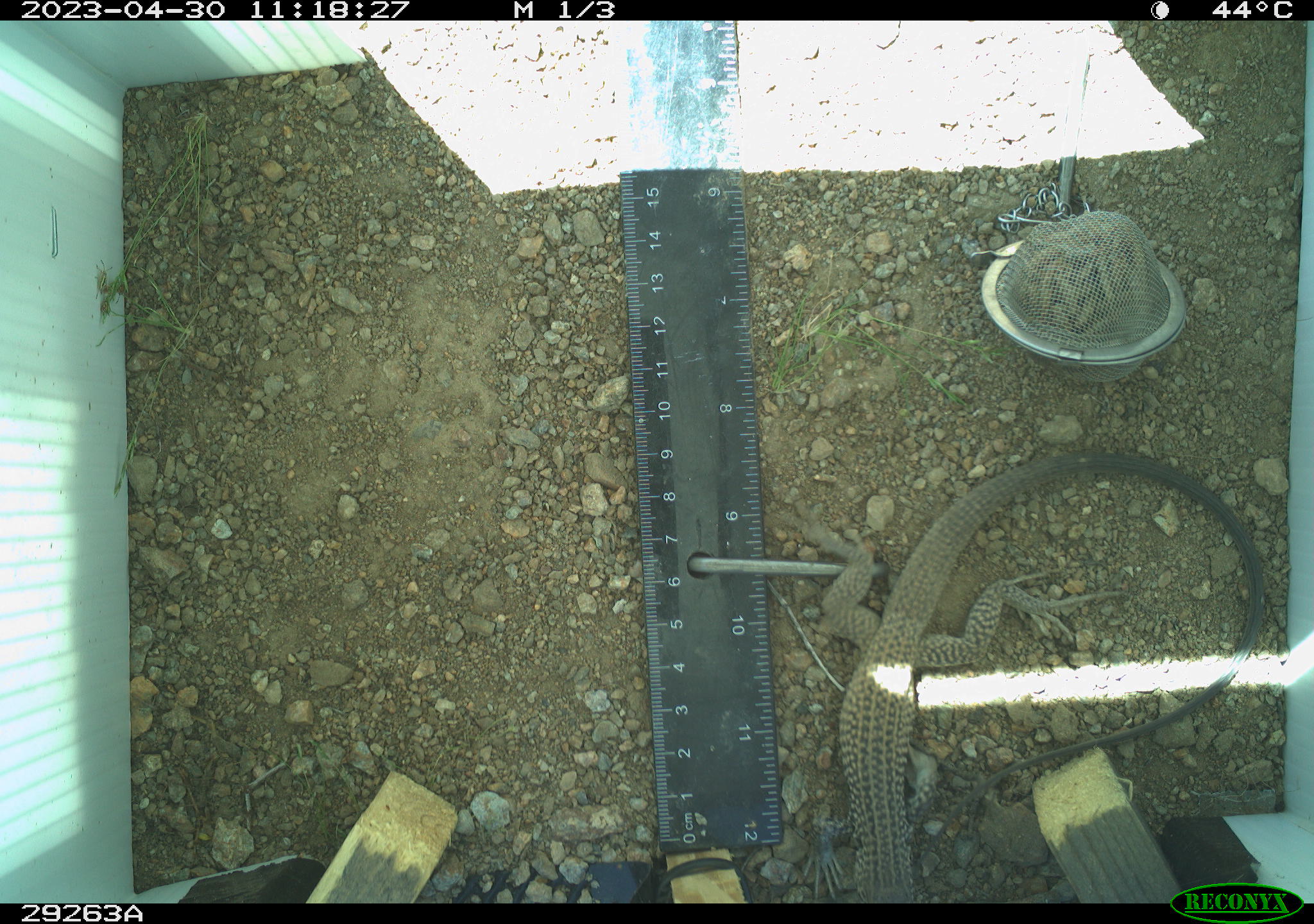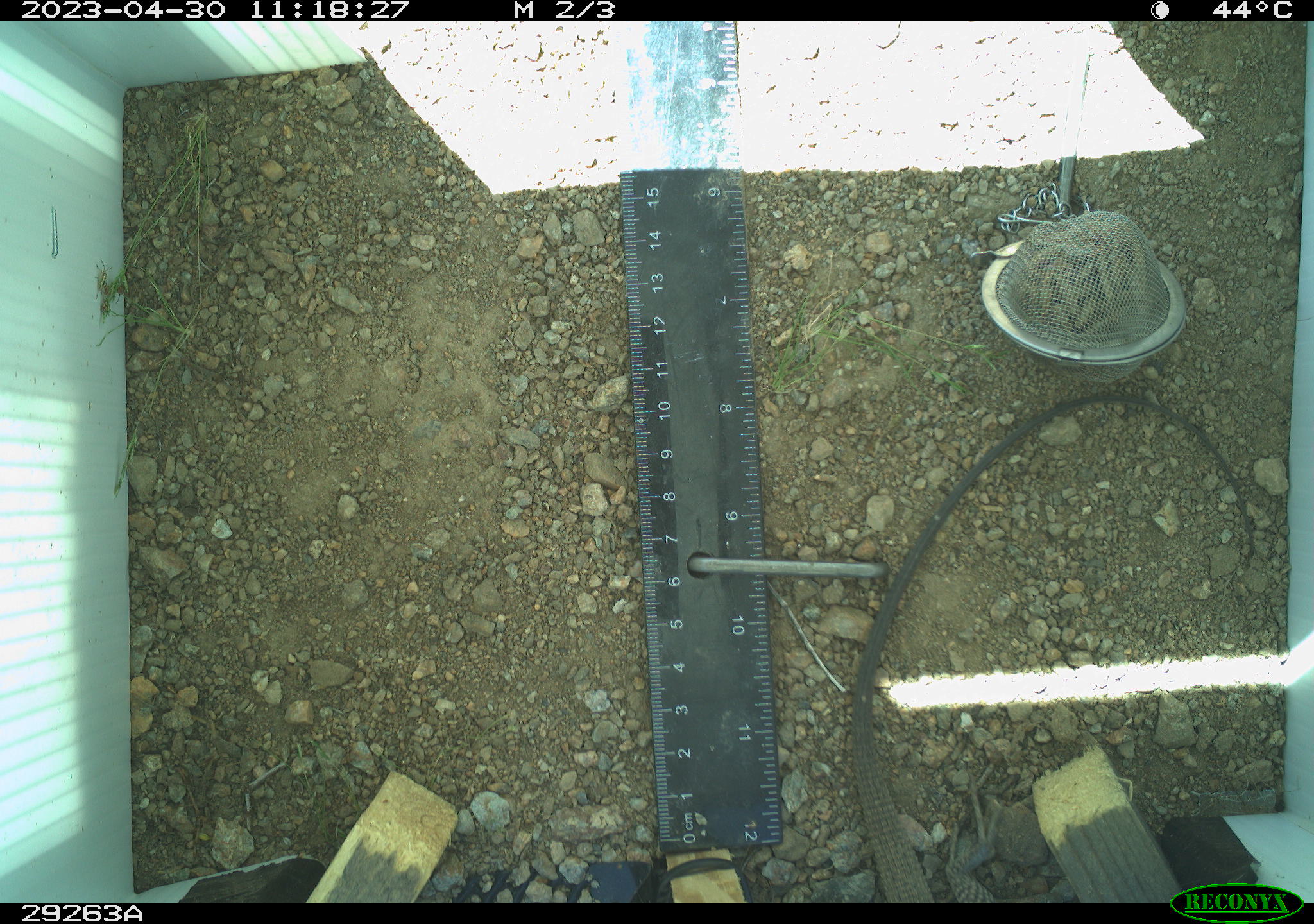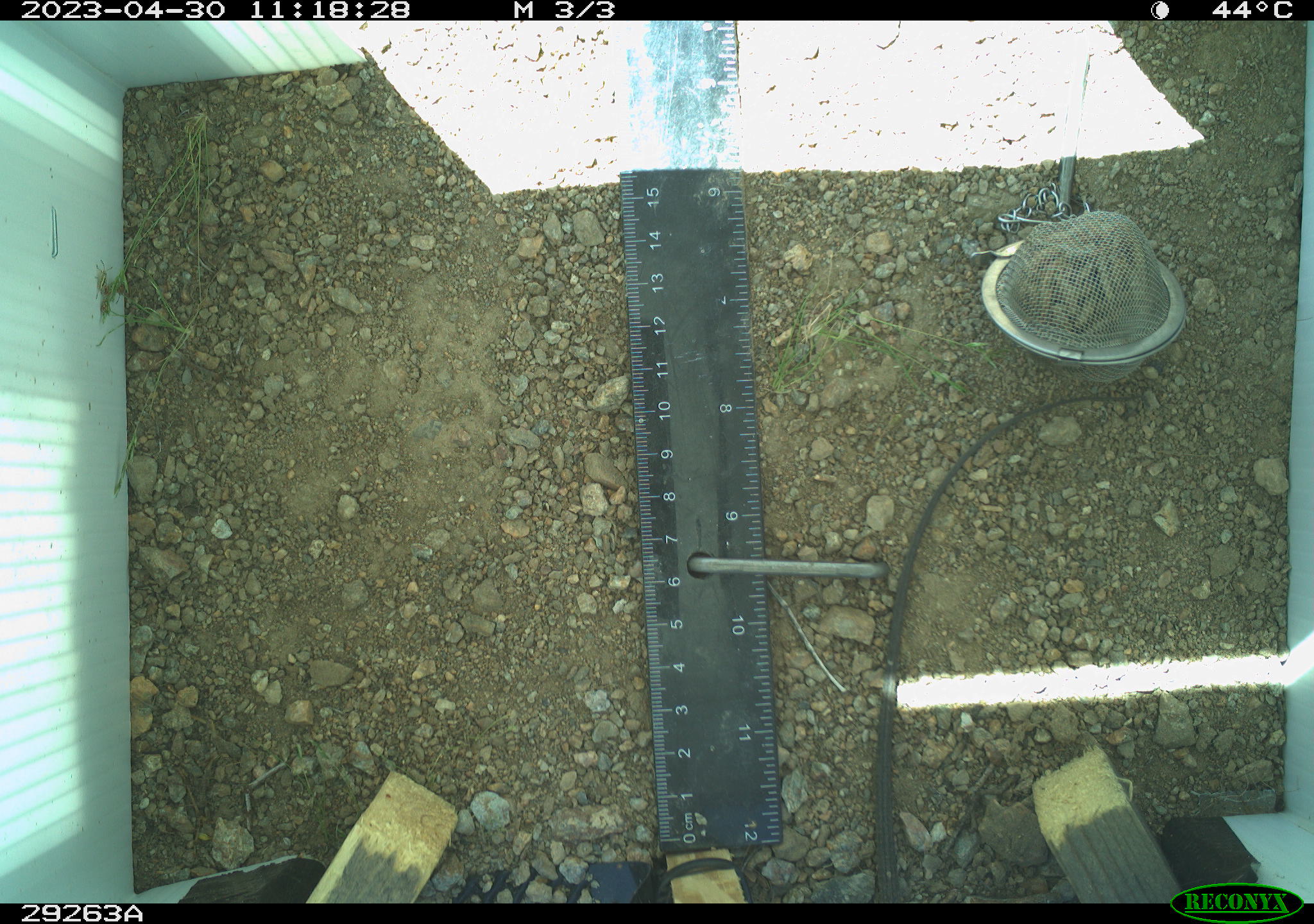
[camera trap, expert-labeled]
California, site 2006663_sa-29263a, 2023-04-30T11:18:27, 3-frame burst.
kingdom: Animalia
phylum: Chordata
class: Reptilia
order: Squamata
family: Teiidae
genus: Aspidoscelis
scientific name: Aspidoscelis tigris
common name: western whiptail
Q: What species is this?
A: Western whiptail (Aspidoscelis tigris).